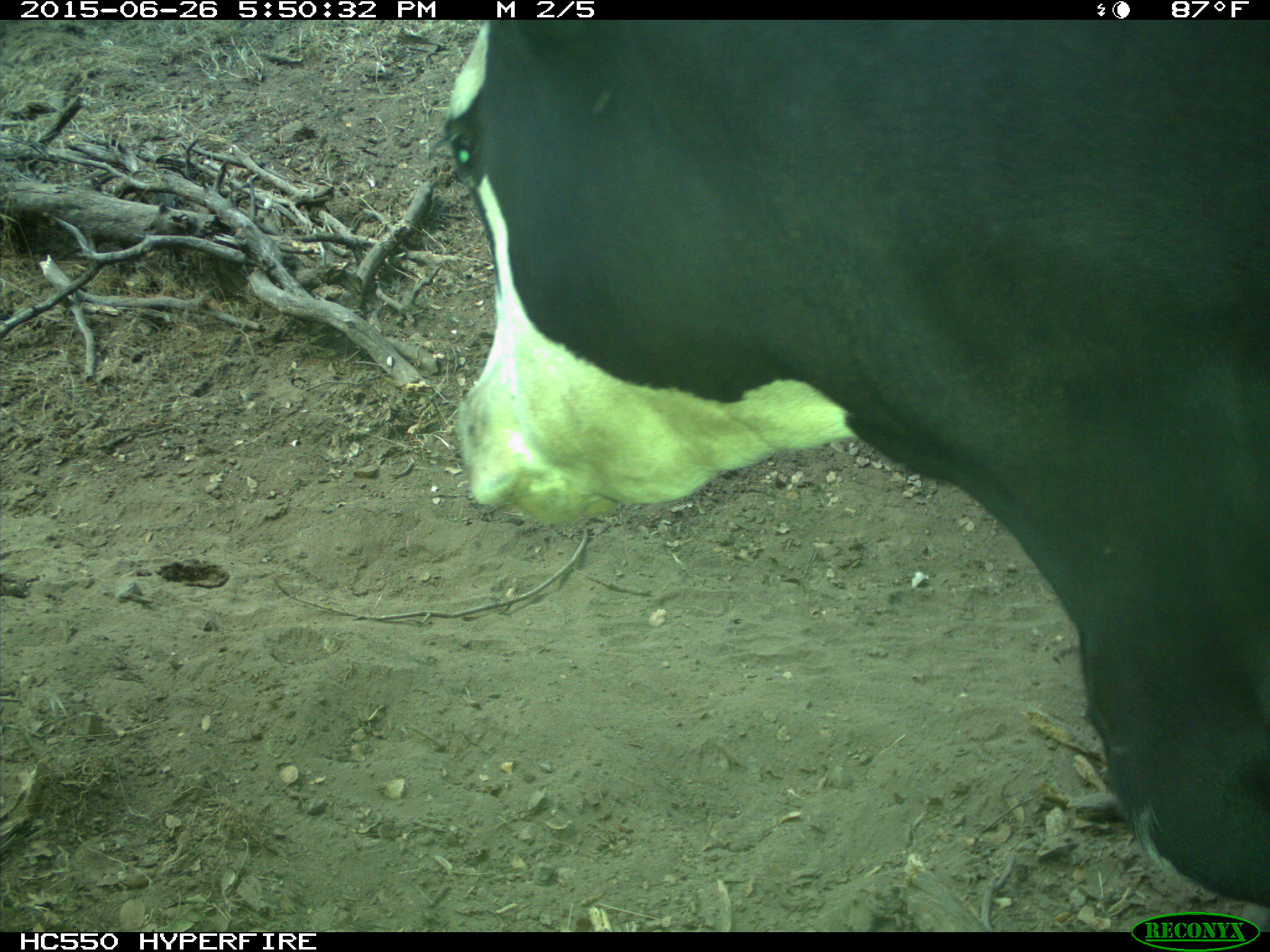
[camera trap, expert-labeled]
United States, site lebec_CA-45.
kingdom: Animalia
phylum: Chordata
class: Mammalia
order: Artiodactyla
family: Bovidae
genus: Bos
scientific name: Bos taurus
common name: domestic cow